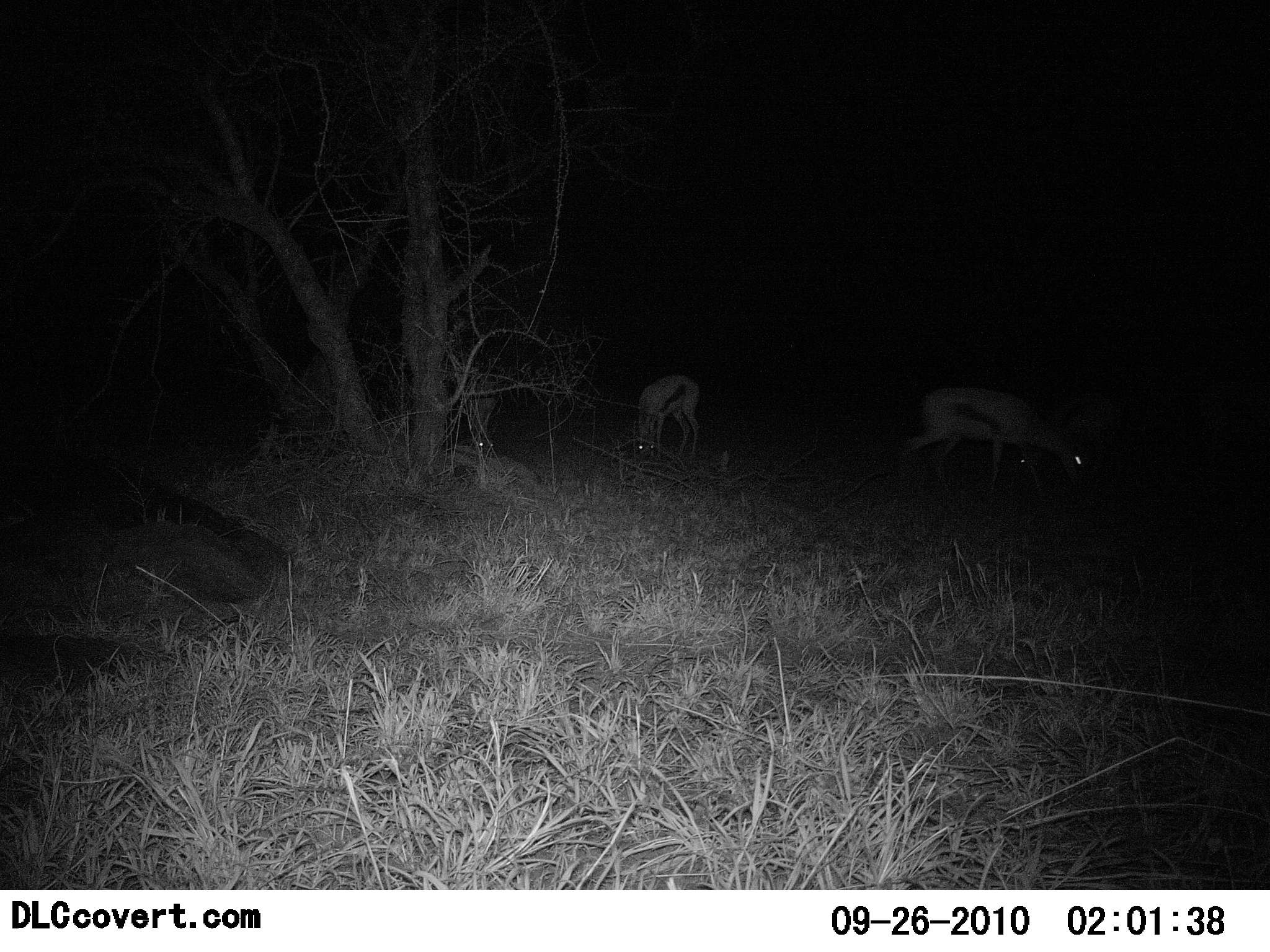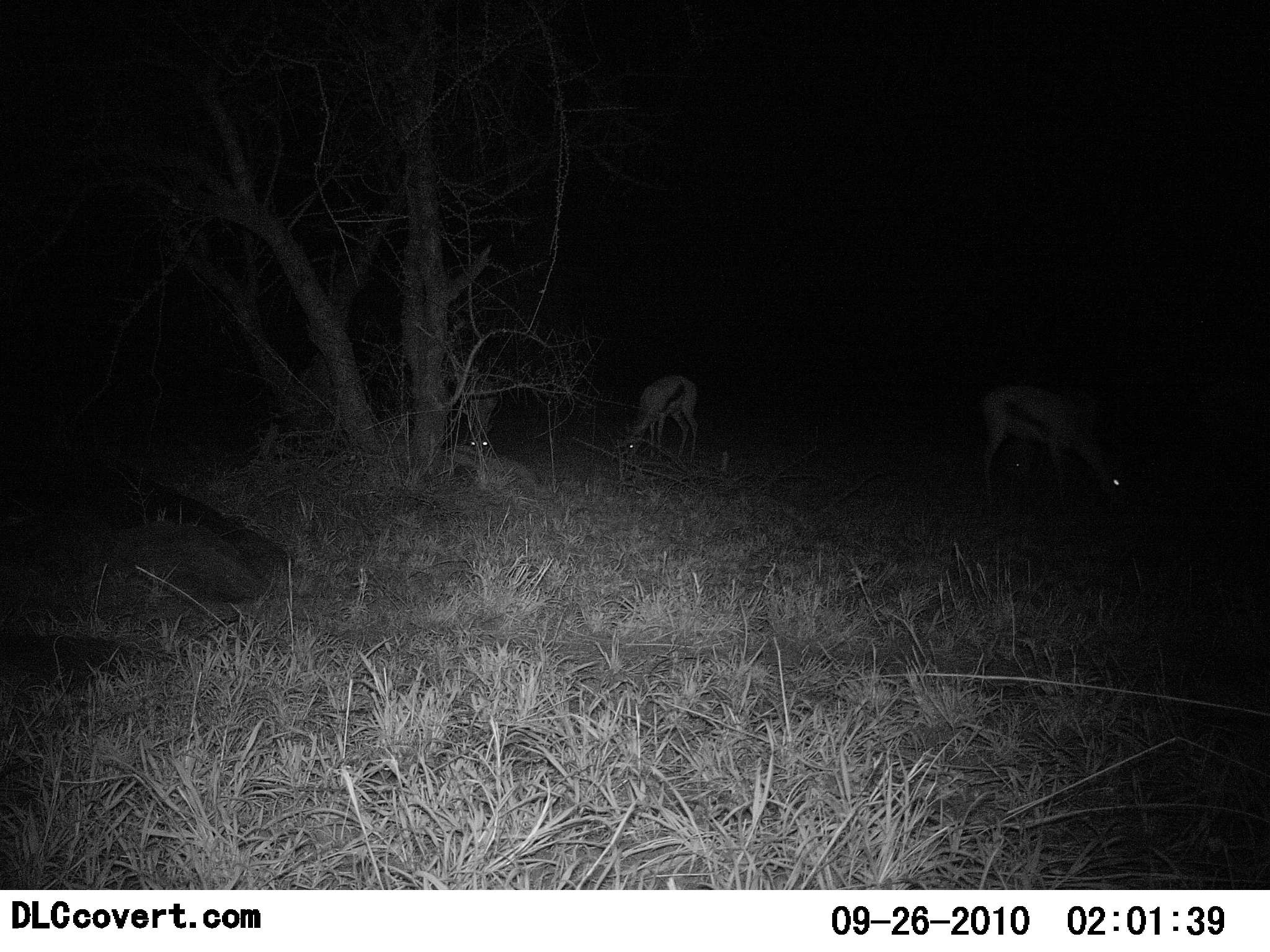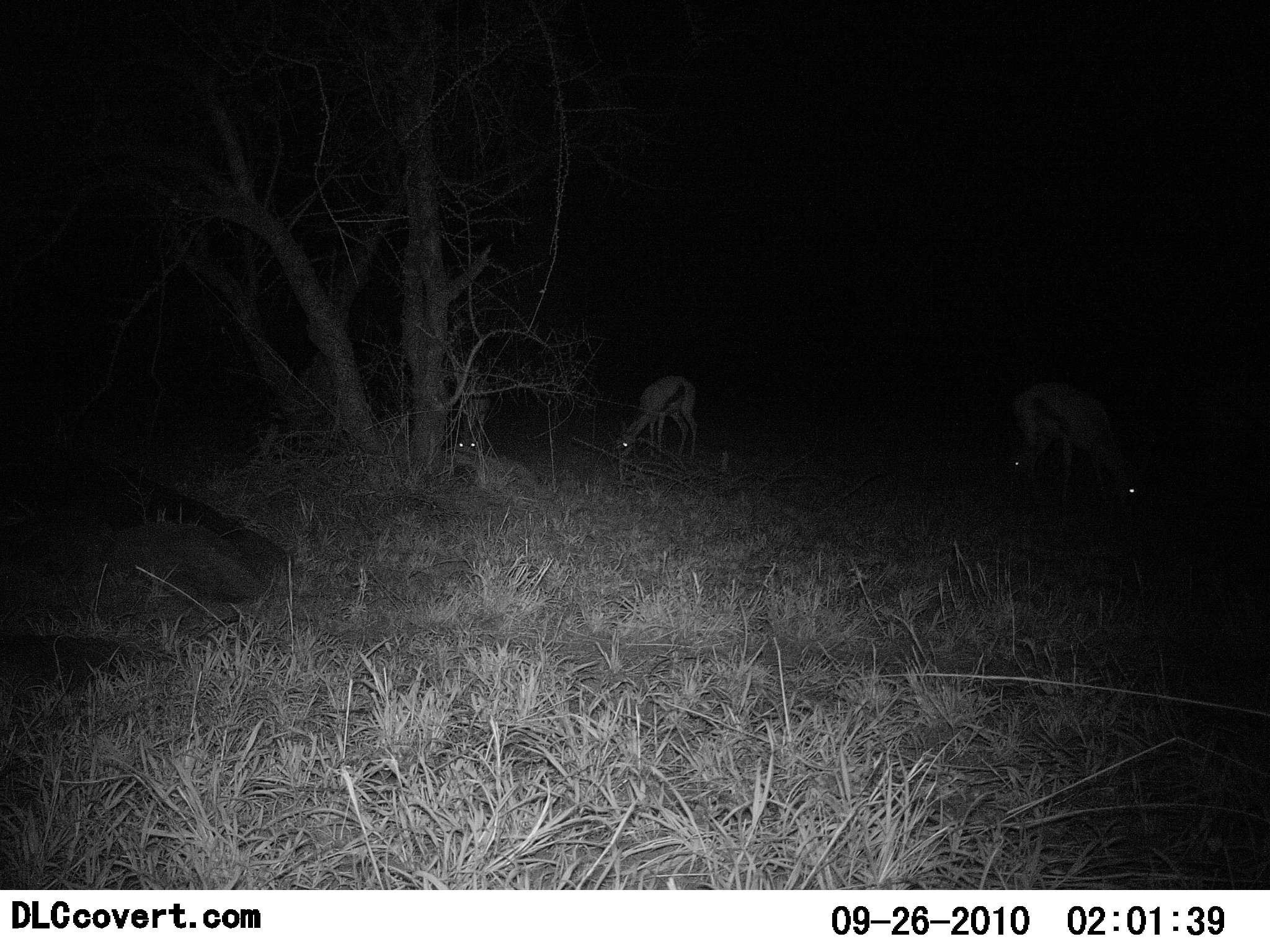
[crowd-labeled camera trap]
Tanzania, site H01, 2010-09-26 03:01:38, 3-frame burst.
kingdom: Animalia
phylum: Chordata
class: Mammalia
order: Artiodactyla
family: Bovidae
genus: Eudorcas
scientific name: Eudorcas thomsonii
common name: thomson's gazelle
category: gazellethomsons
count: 3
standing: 7%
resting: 13%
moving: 0%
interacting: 0%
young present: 0%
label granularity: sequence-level